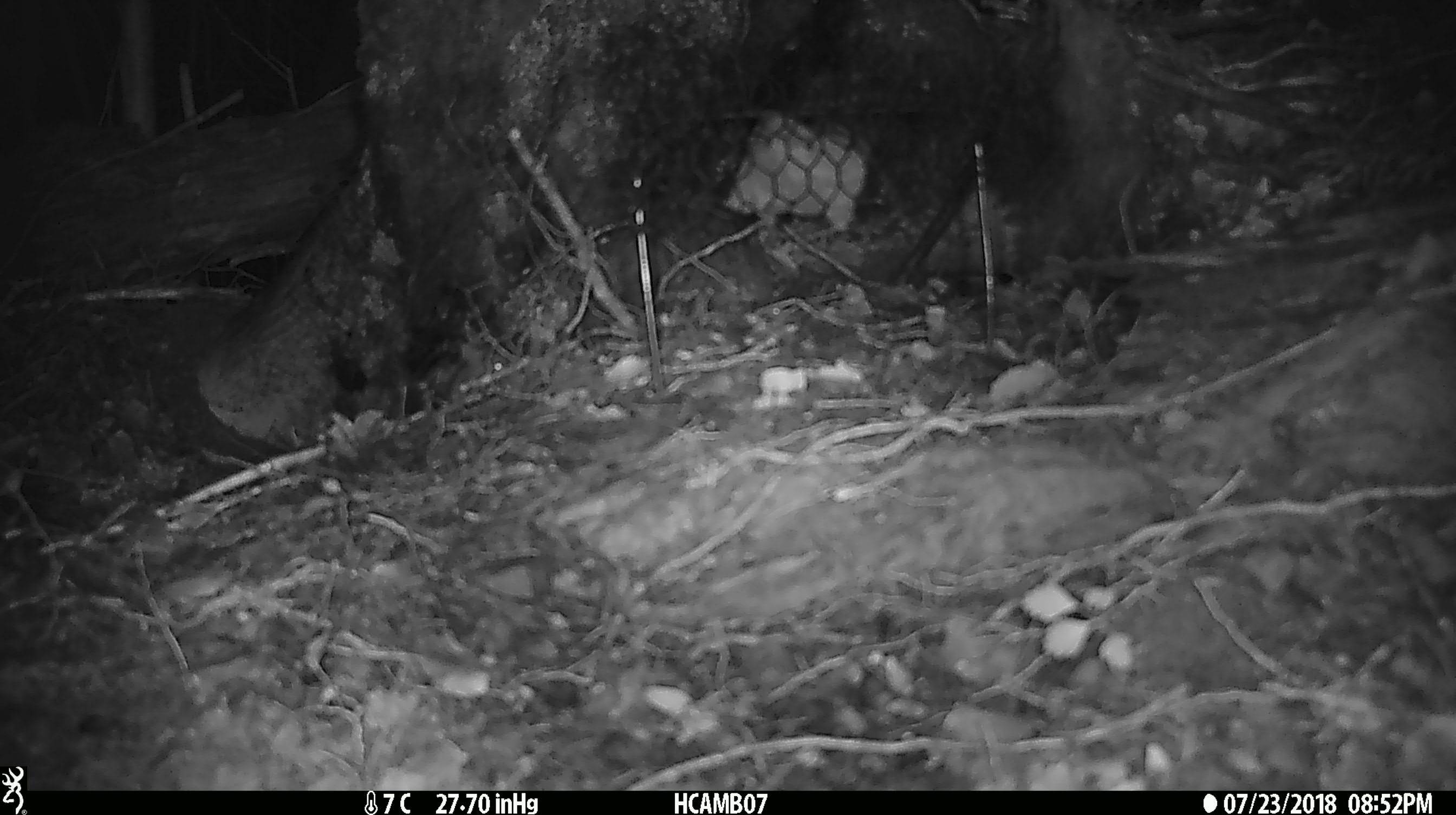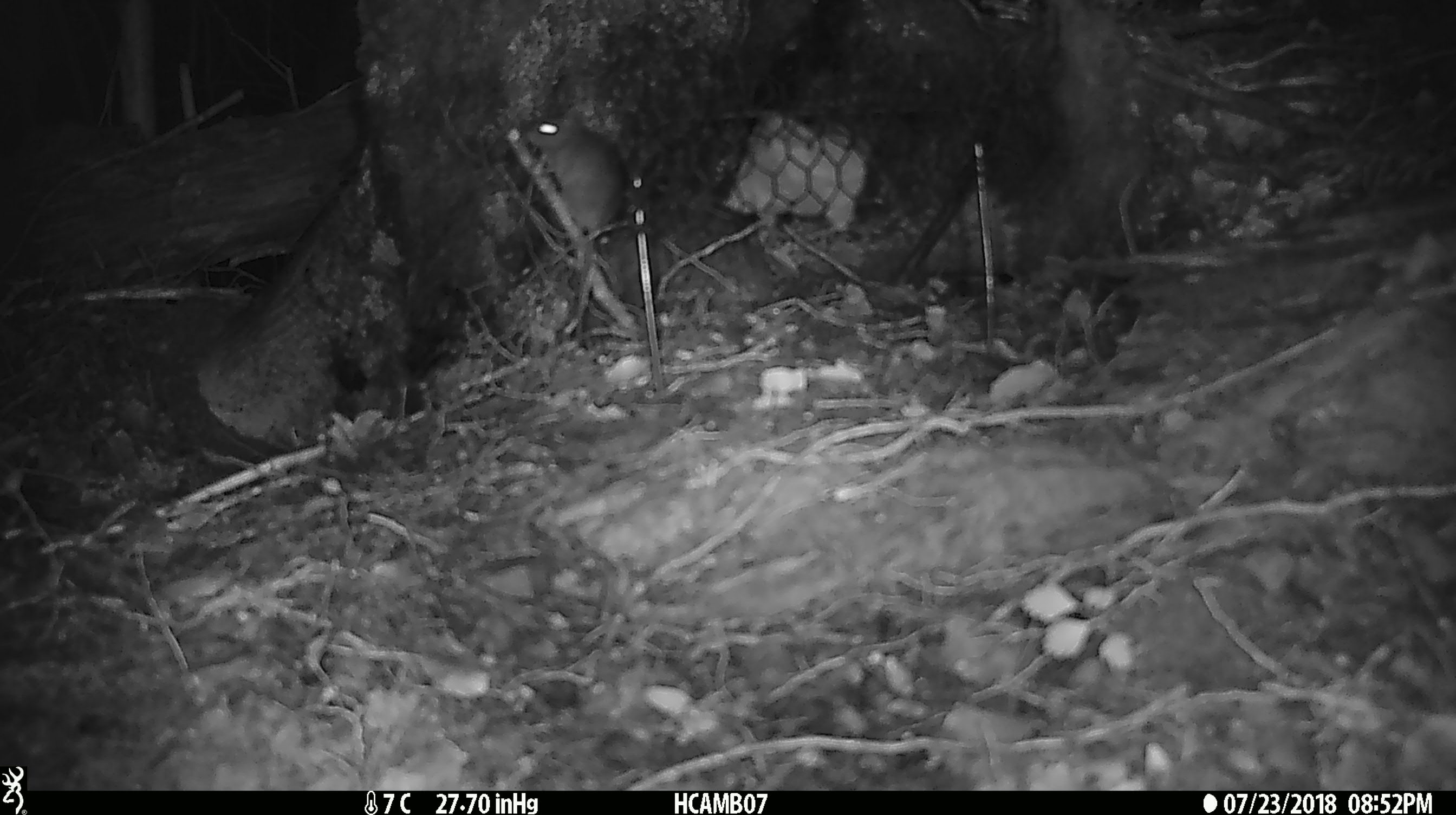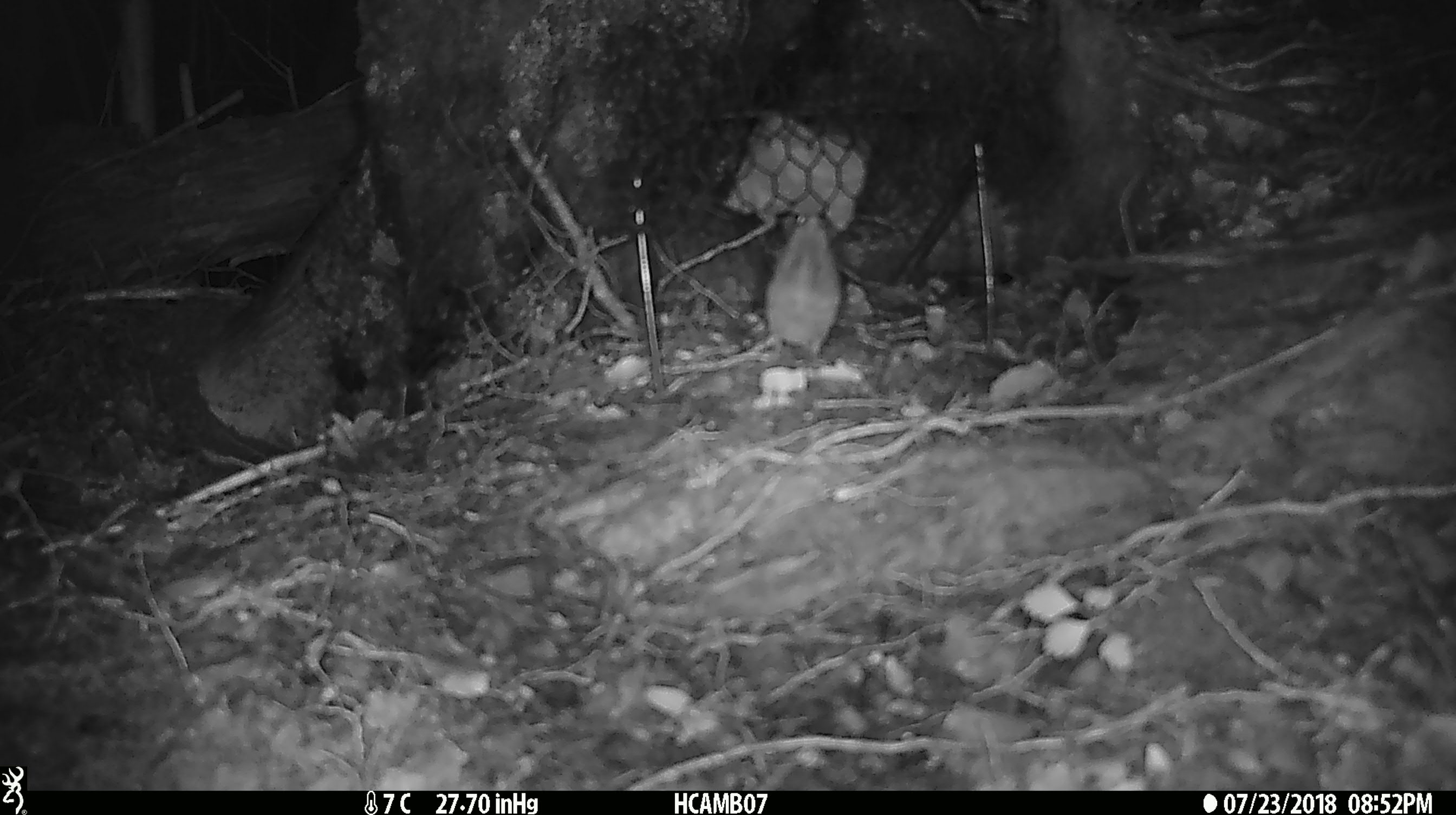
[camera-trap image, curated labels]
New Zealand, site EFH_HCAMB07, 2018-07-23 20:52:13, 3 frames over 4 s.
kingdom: Animalia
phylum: Chordata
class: Mammalia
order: Rodentia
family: Muridae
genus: Mus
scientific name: Mus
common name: mouse